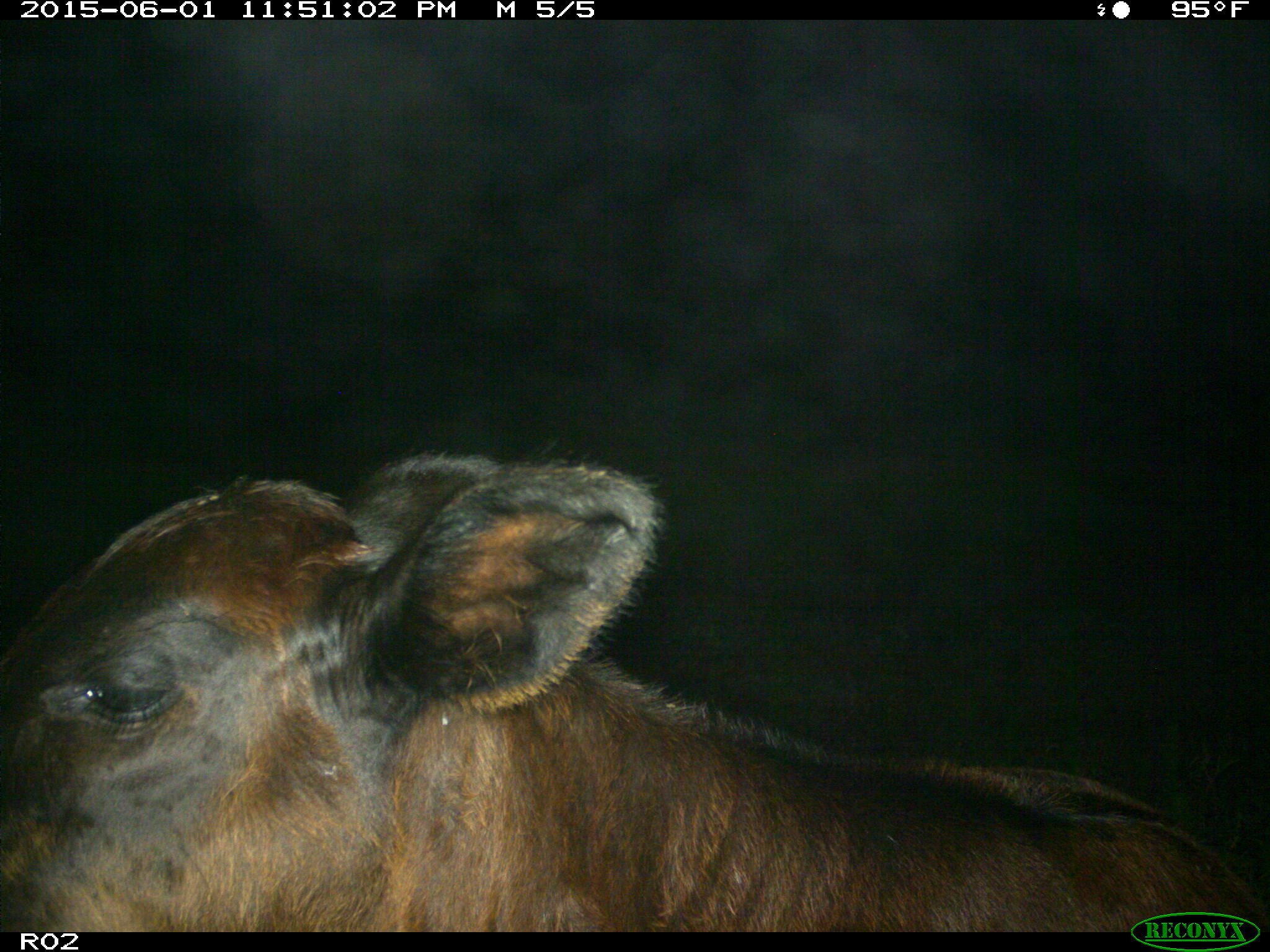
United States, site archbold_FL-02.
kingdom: Animalia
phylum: Chordata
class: Mammalia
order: Artiodactyla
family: Bovidae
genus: Bos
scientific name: Bos taurus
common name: domestic cow